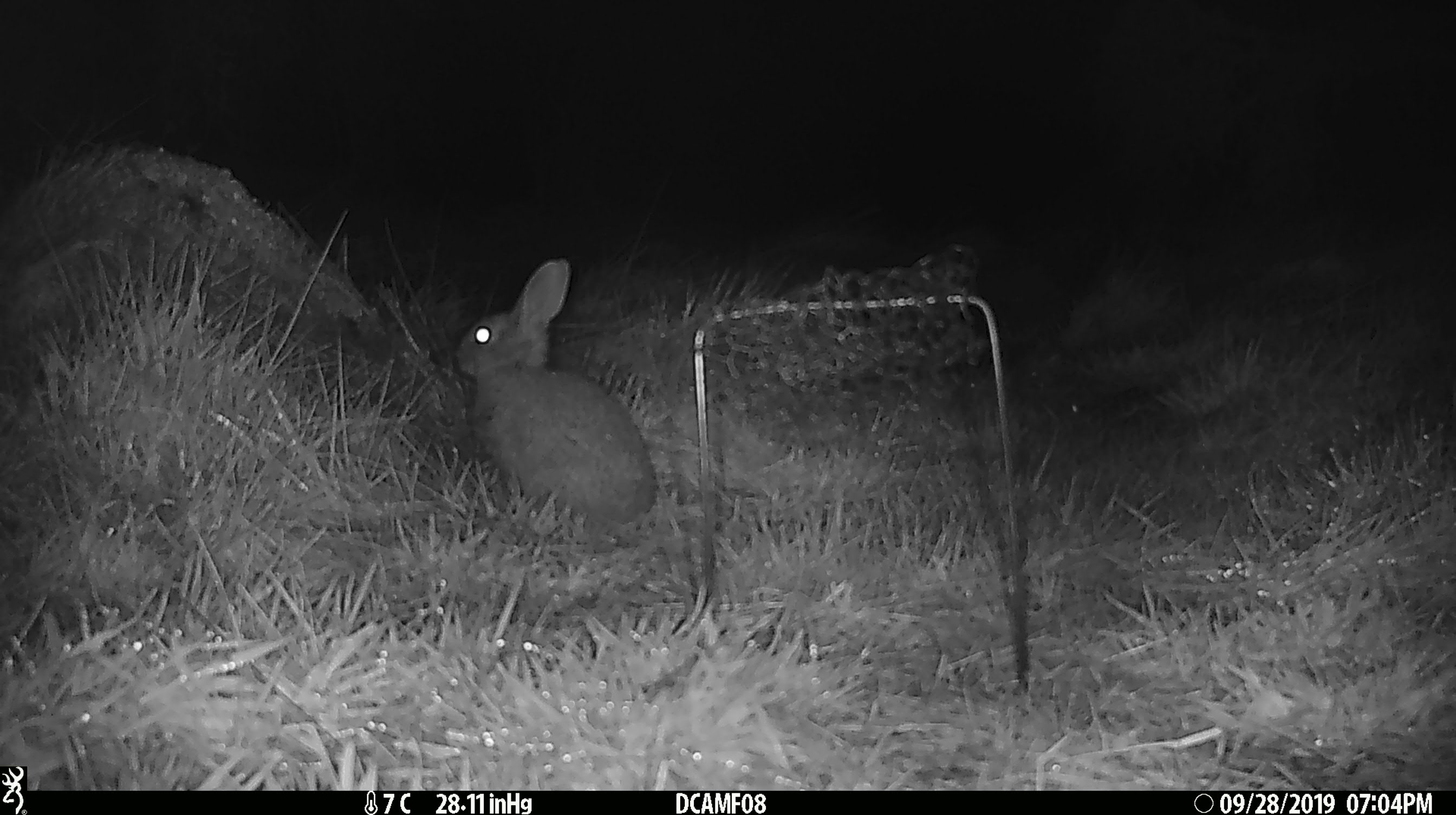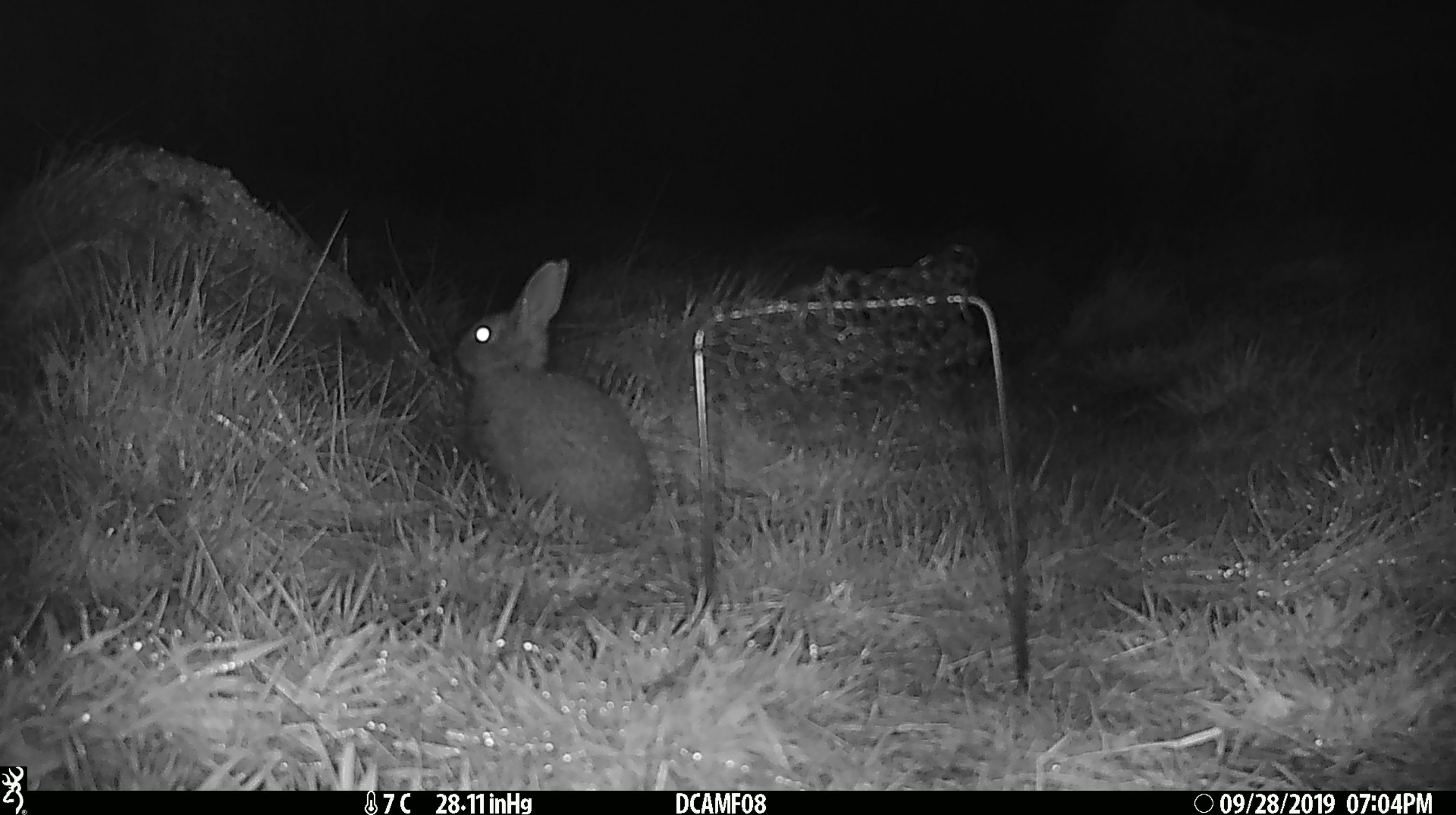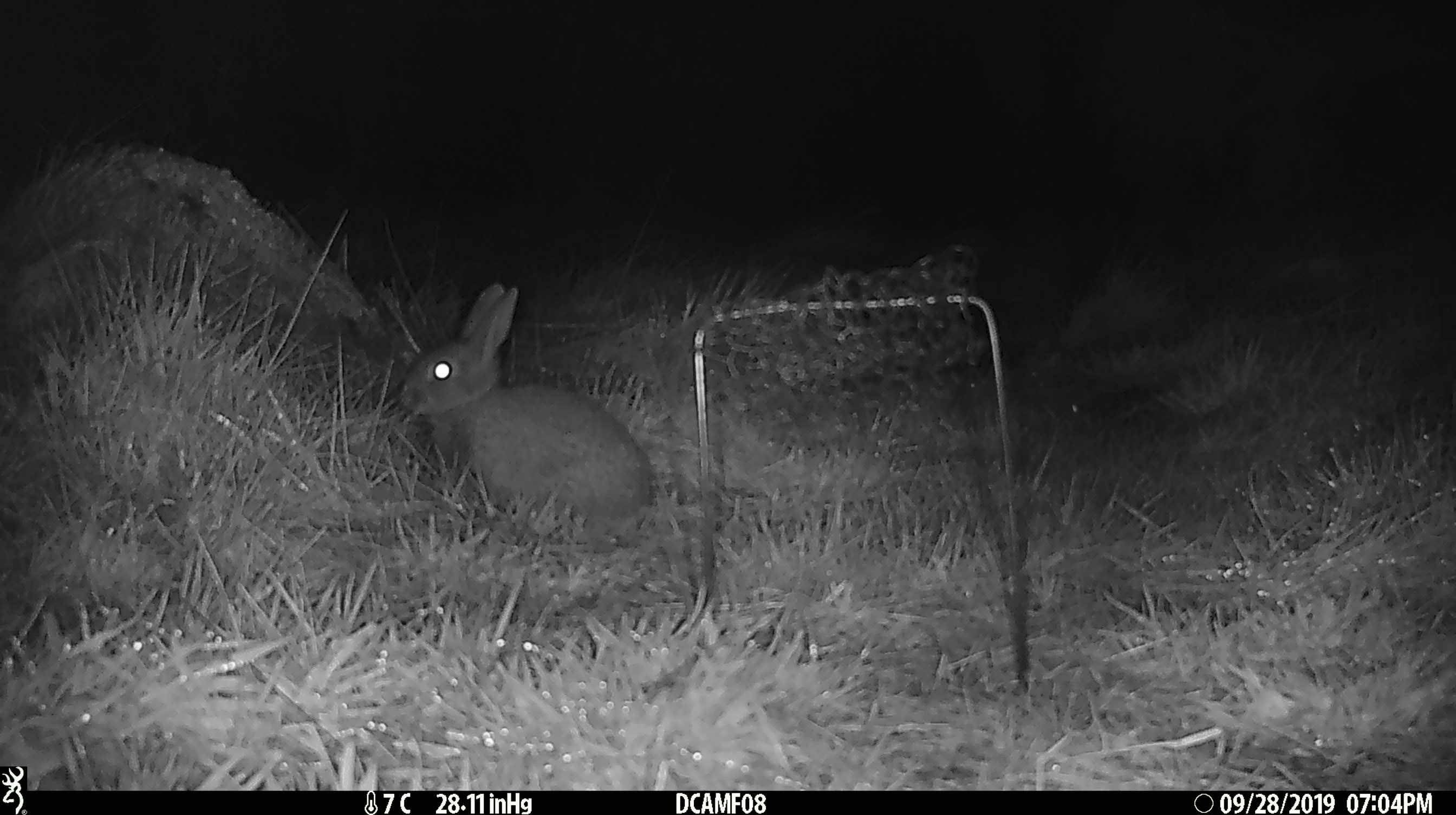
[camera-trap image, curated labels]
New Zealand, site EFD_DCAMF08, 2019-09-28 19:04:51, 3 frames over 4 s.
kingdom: Animalia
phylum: Chordata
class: Mammalia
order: Lagomorpha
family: Leporidae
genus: Oryctolagus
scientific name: Oryctolagus cuniculus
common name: european rabbit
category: rabbit